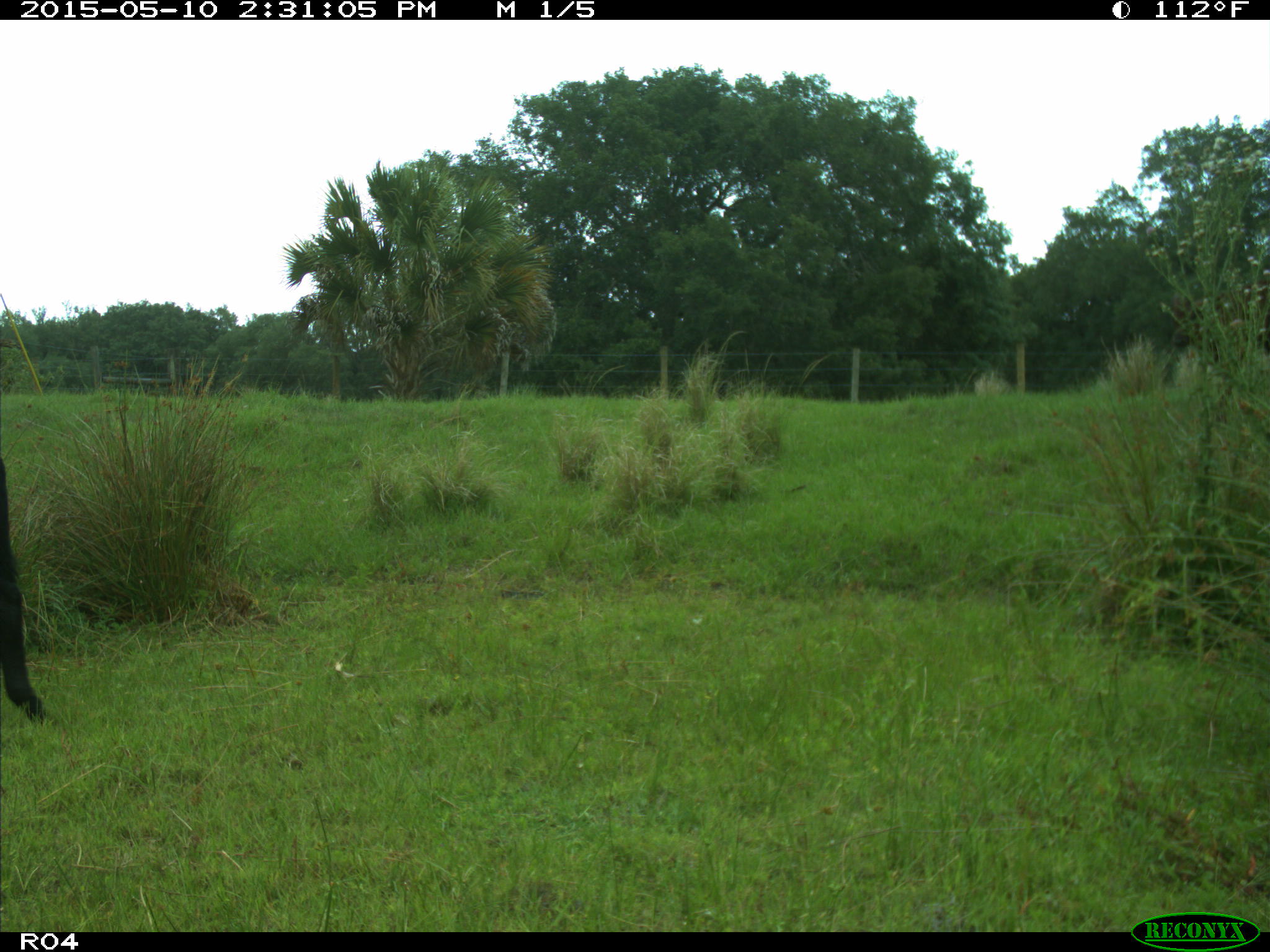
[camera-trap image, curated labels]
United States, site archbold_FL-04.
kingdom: Animalia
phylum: Chordata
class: Mammalia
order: Artiodactyla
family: Bovidae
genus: Bos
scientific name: Bos taurus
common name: domestic cow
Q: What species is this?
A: Bos taurus (domestic cow).